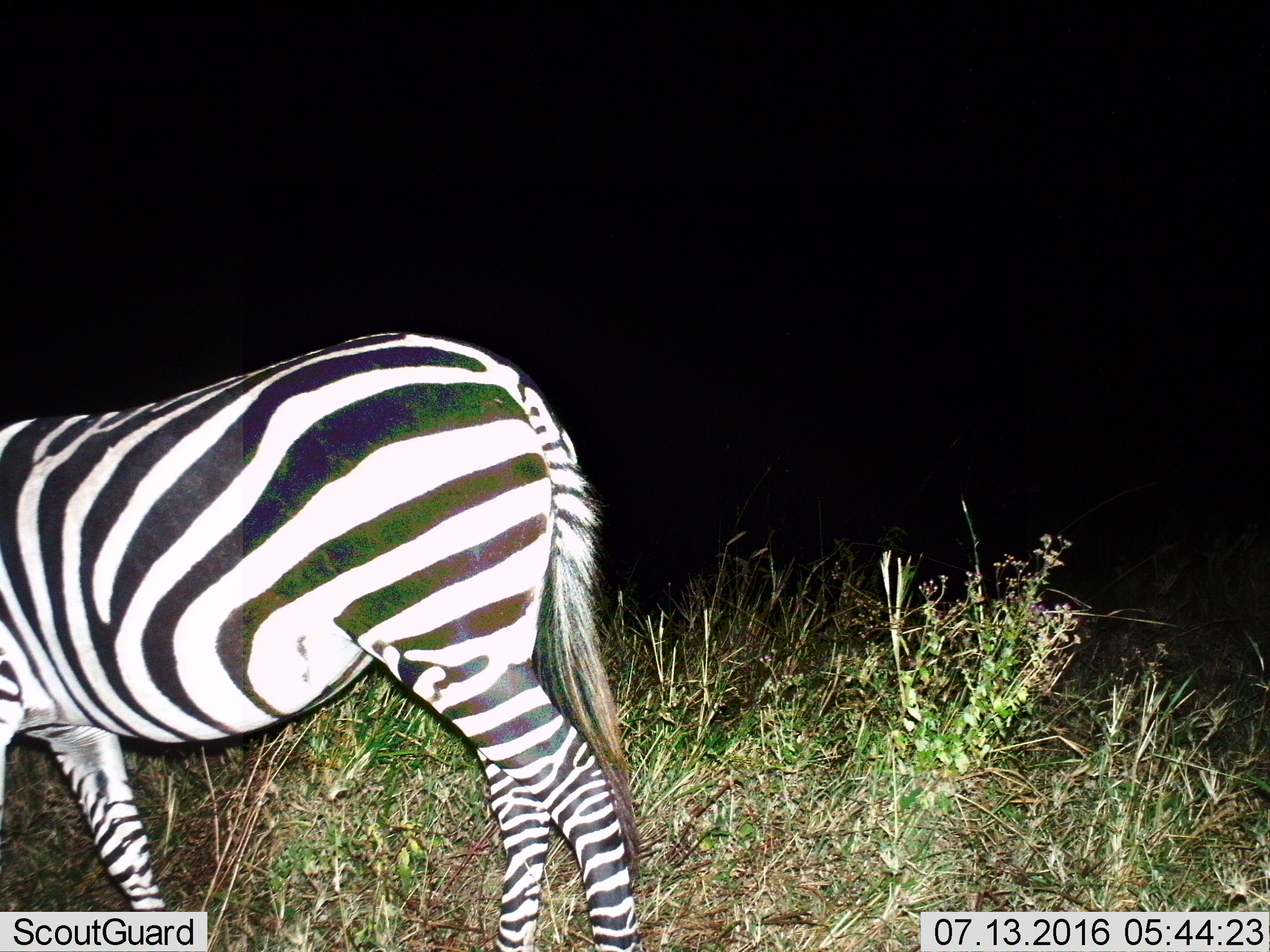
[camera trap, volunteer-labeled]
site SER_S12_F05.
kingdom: Animalia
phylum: Chordata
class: Mammalia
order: Perissodactyla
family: Equidae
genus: Equus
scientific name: Equus quagga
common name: plains zebra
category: zebraplains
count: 1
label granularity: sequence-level